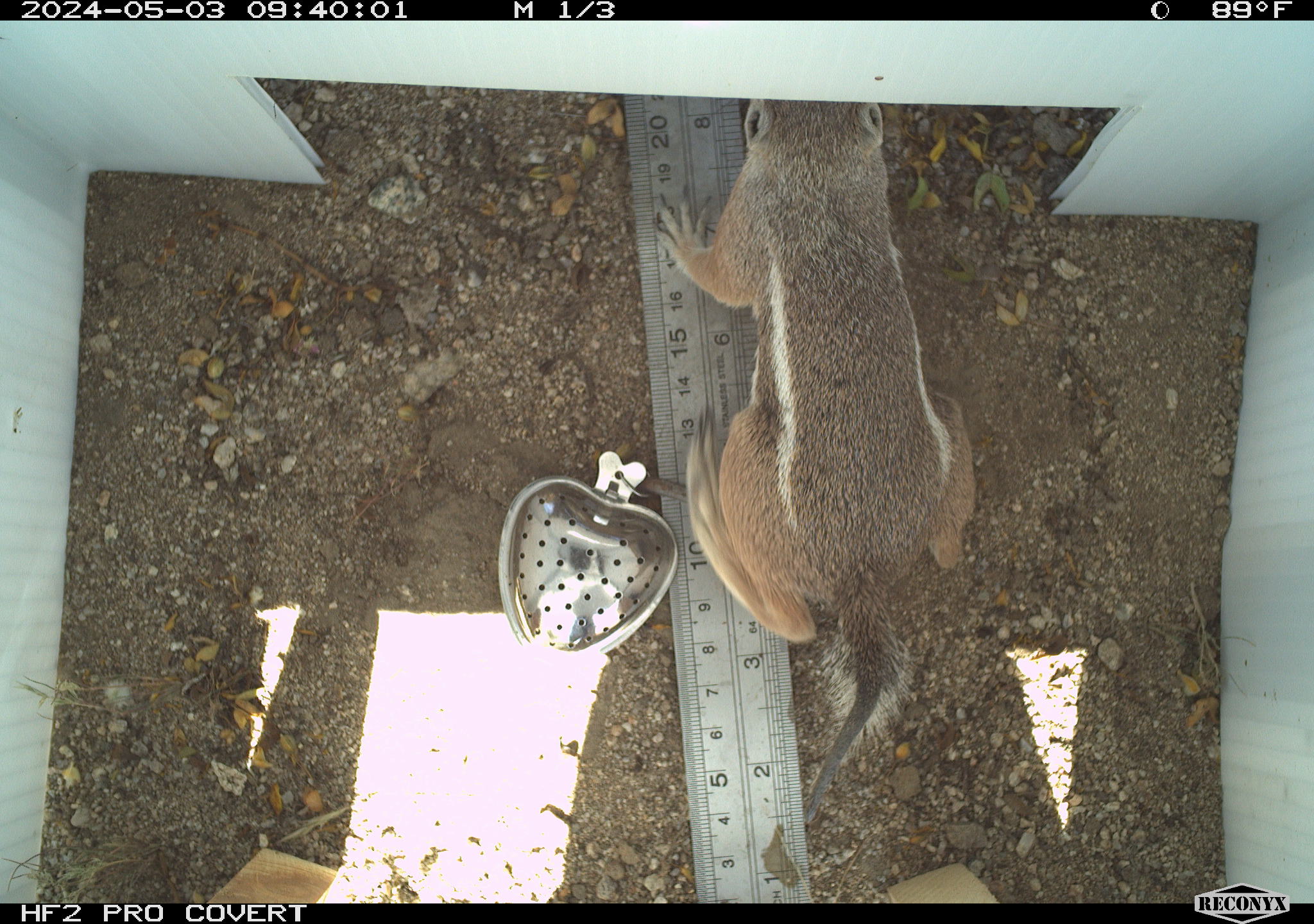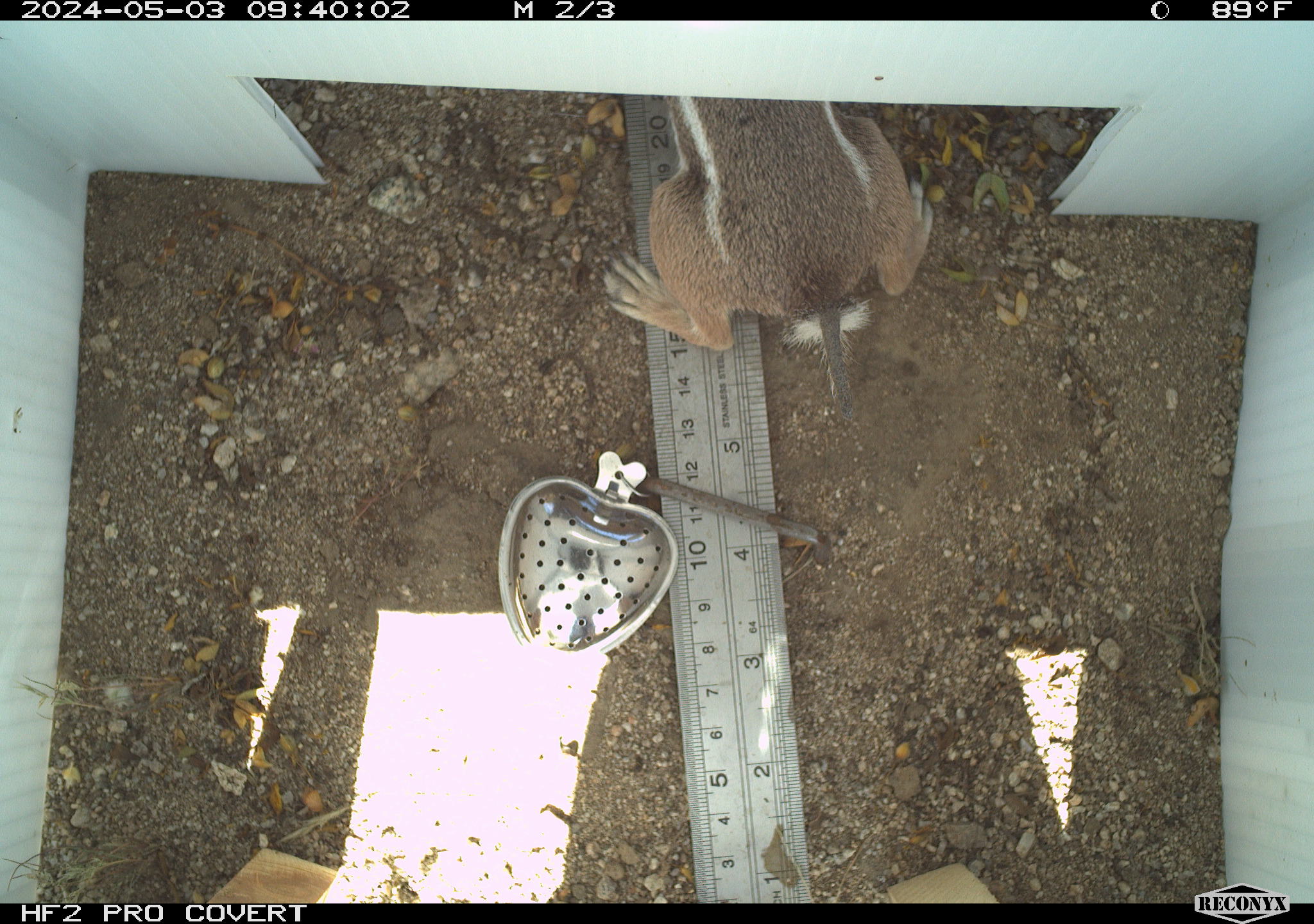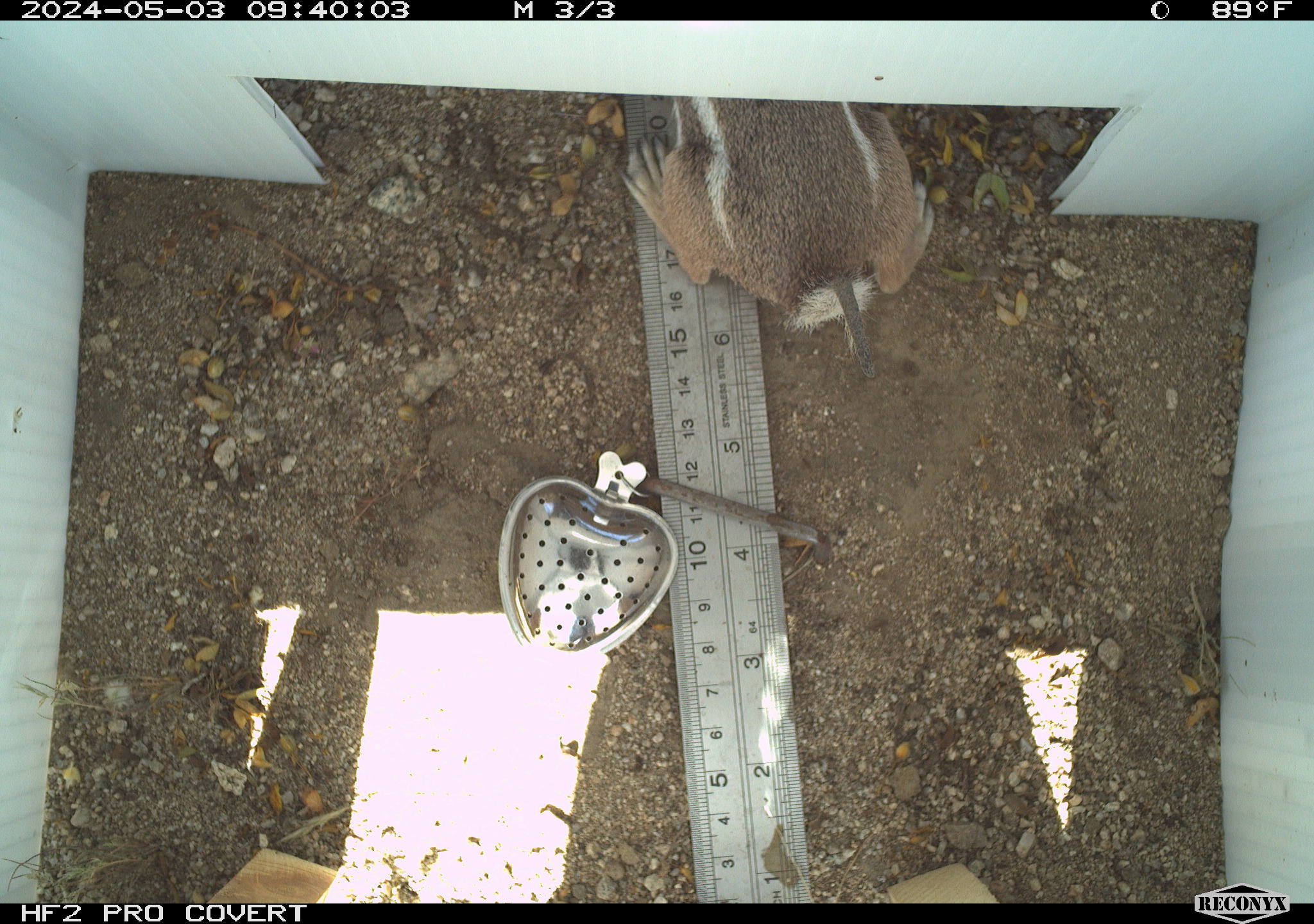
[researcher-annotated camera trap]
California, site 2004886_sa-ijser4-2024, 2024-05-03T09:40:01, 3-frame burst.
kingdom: Animalia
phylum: Chordata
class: Mammalia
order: Rodentia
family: Sciuridae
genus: Ammospermophilus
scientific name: Ammospermophilus leucurus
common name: white-tailed antelope squirrel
White-tailed antelope squirrel (Ammospermophilus leucurus).